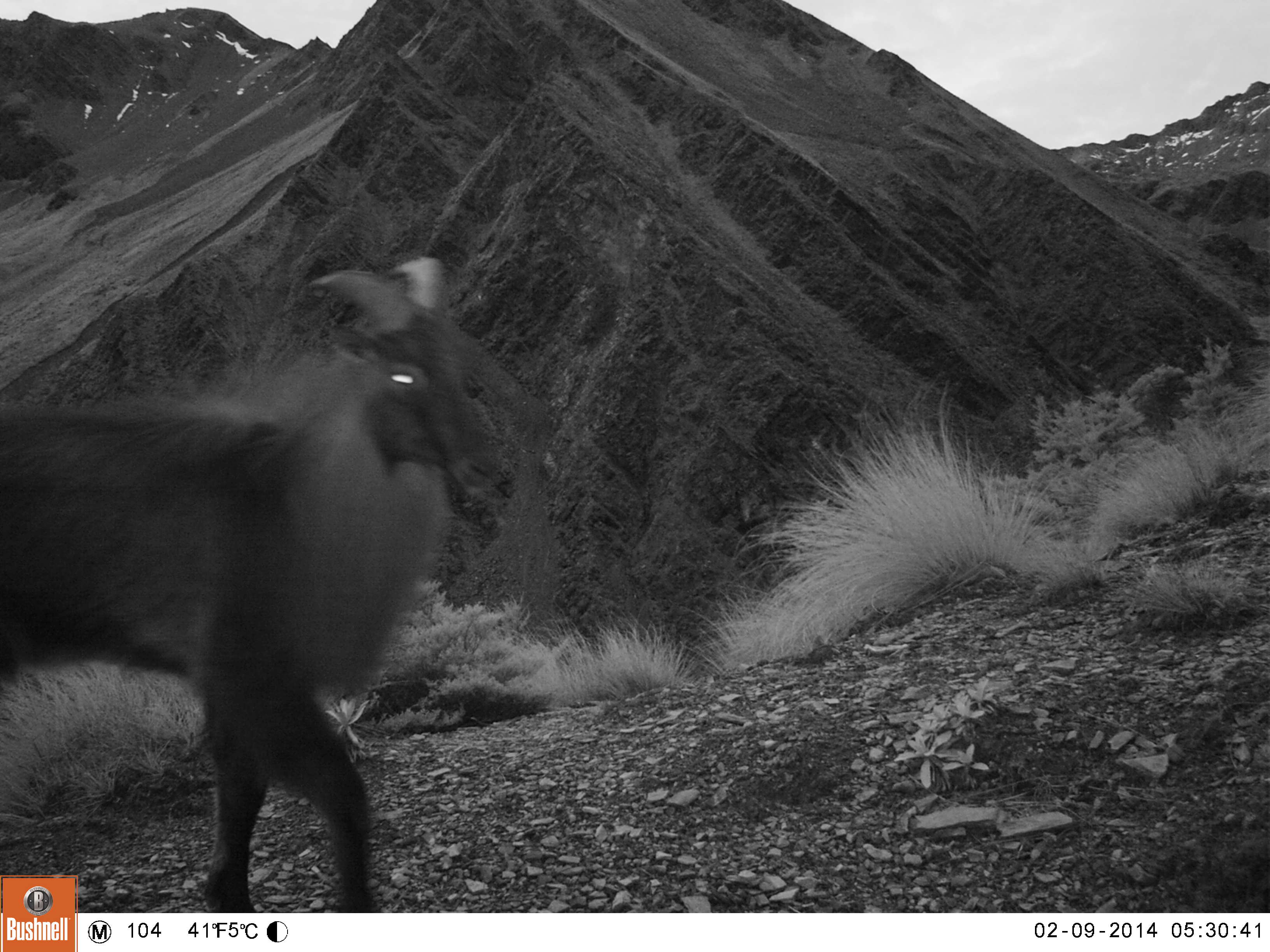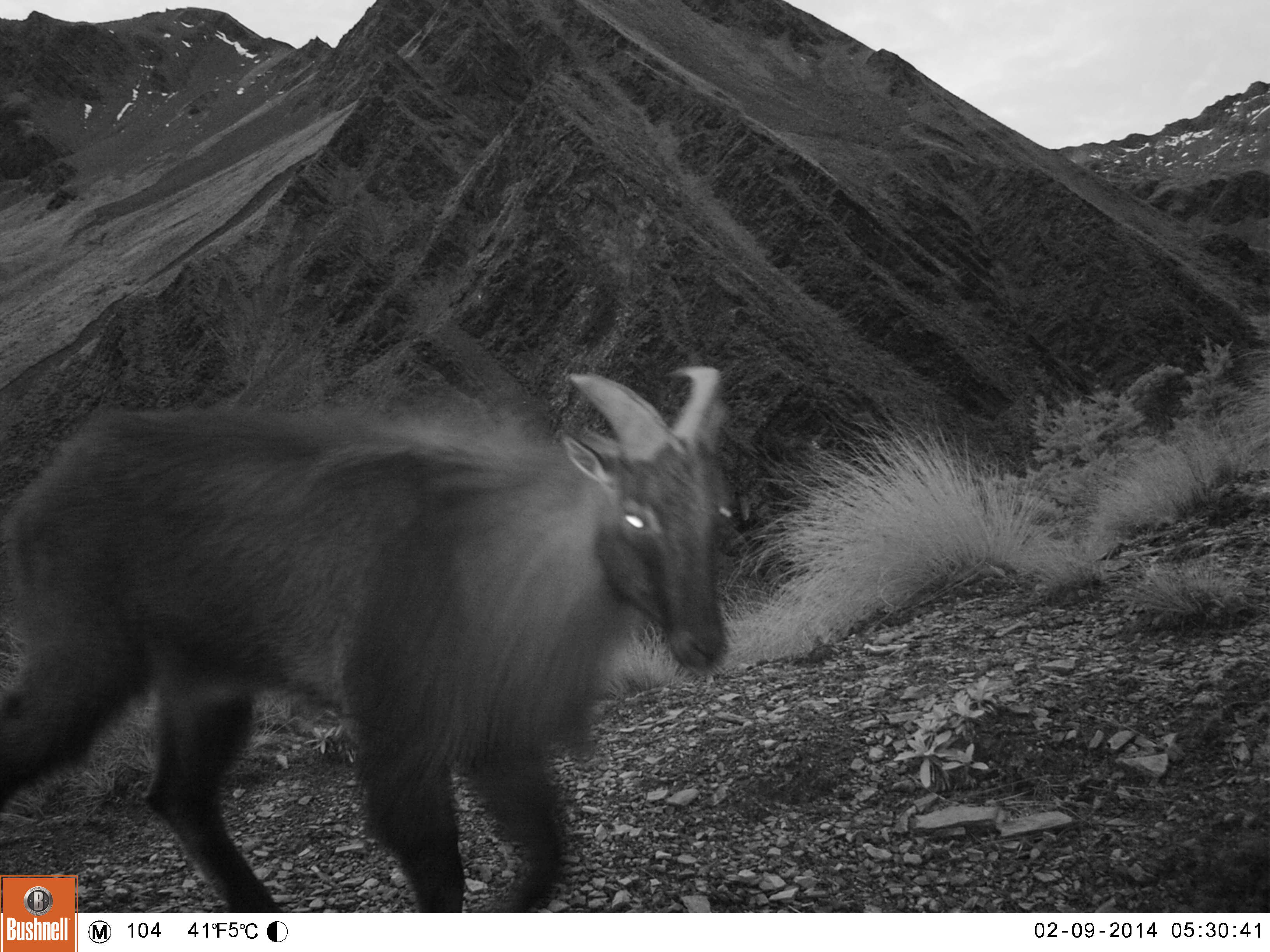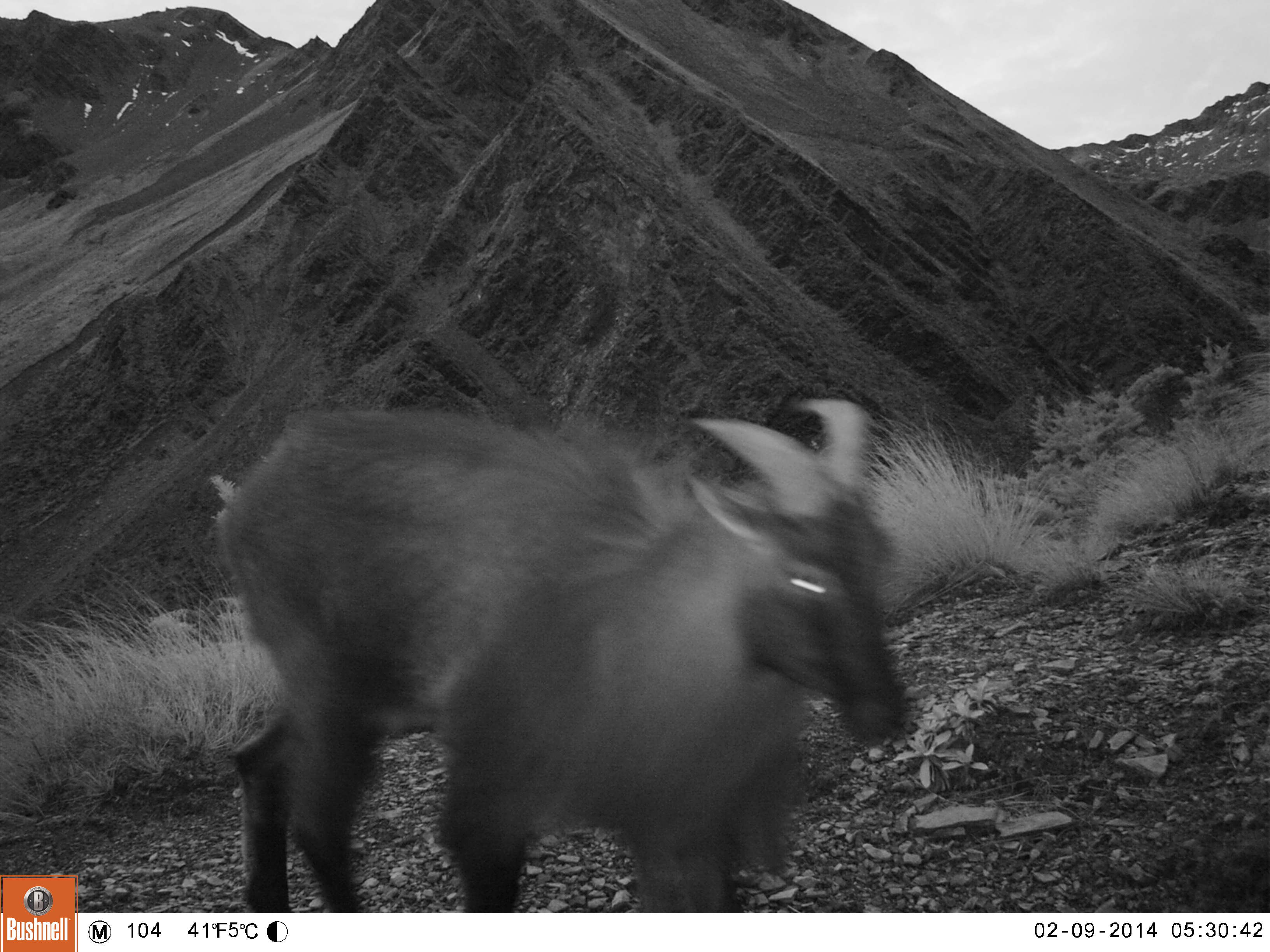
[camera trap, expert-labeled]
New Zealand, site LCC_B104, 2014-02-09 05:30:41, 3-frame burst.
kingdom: Animalia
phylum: Chordata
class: Mammalia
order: Artiodactyla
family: Bovidae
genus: Nilgiritragus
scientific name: Nilgiritragus hylocrius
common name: tahr